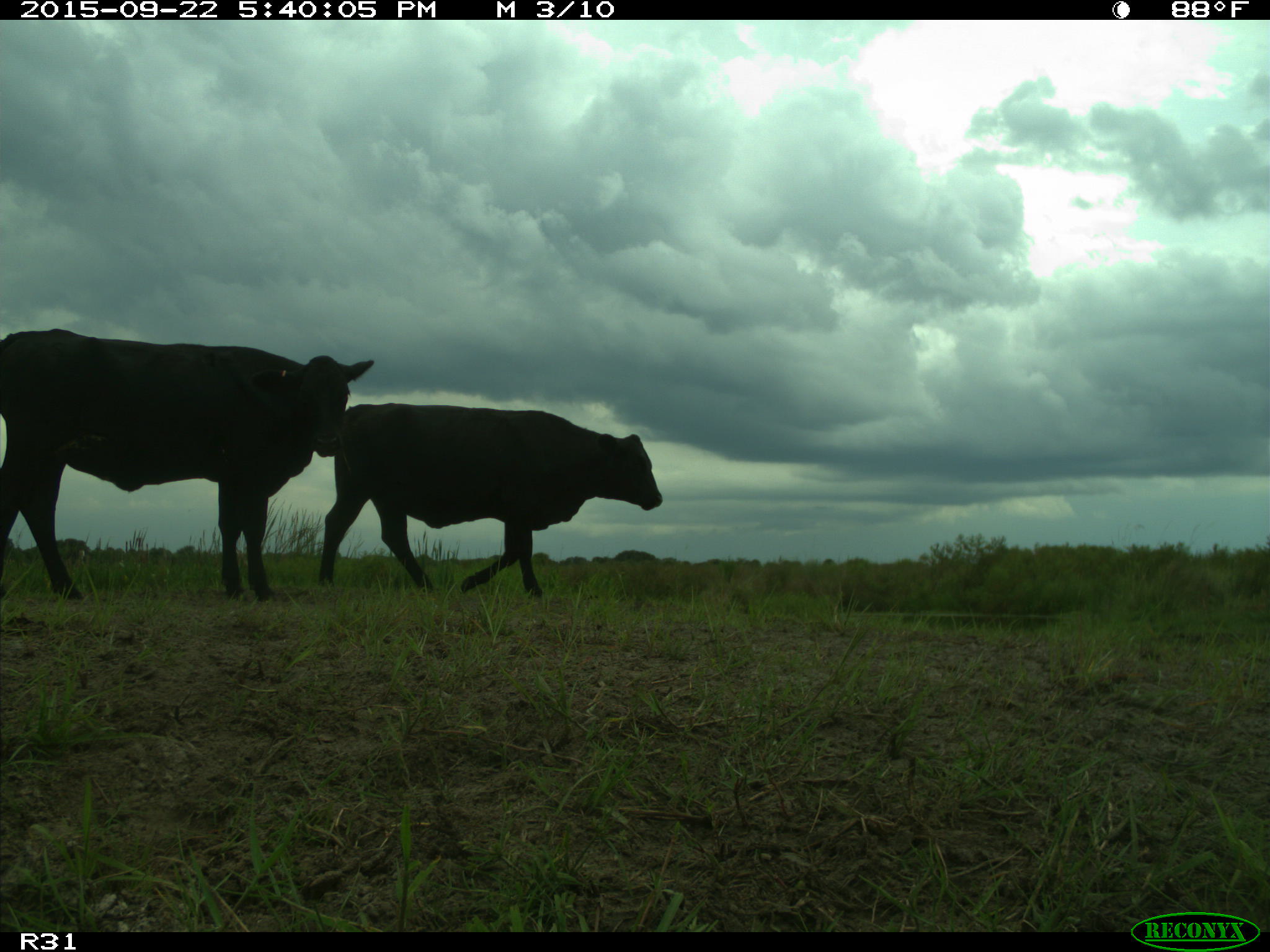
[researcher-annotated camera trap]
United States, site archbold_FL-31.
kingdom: Animalia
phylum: Chordata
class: Mammalia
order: Artiodactyla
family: Bovidae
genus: Bos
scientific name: Bos taurus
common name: domestic cow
Bos taurus (domestic cow).